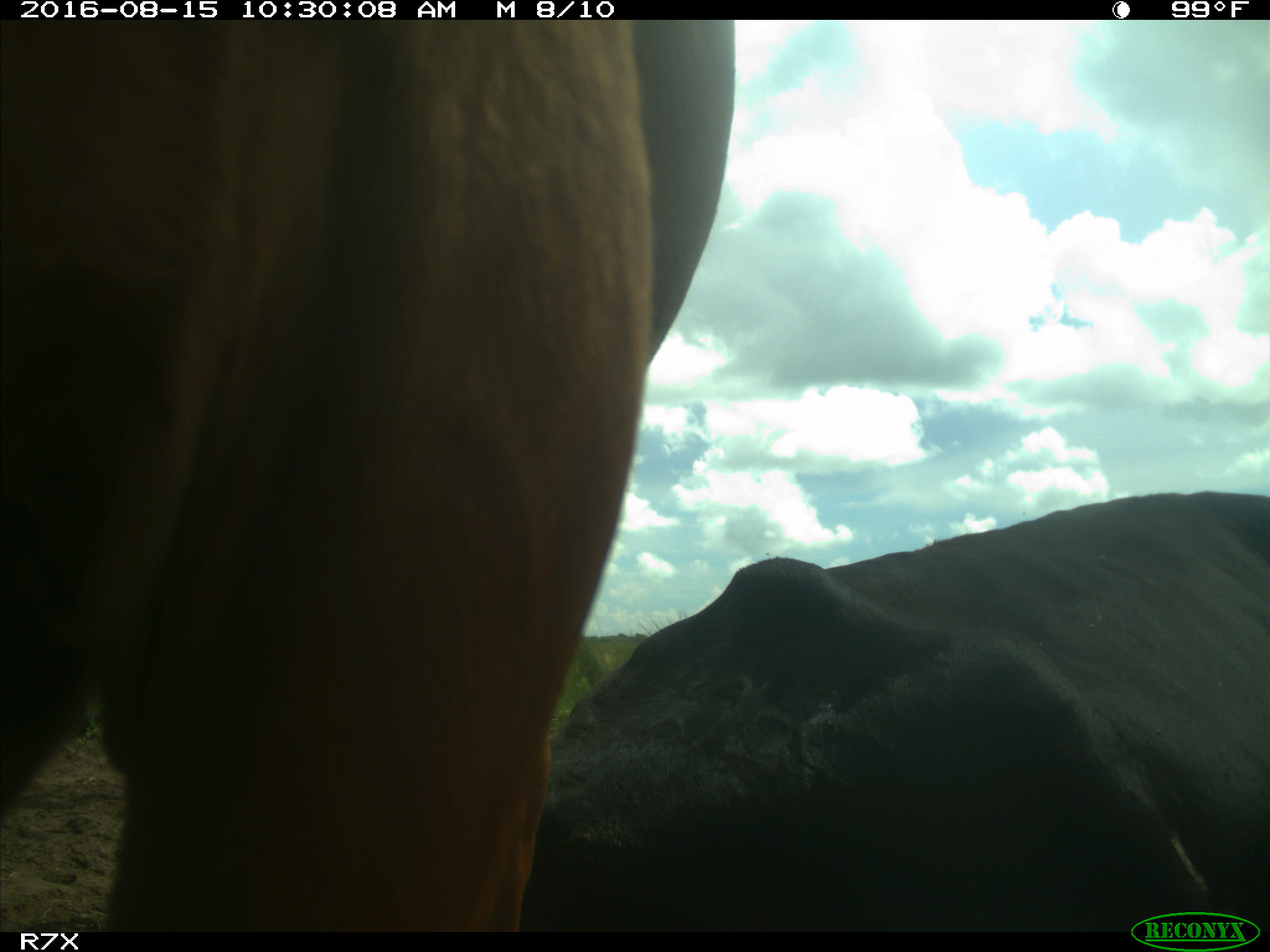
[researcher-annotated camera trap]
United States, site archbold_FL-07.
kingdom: Animalia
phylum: Chordata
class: Mammalia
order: Artiodactyla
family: Bovidae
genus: Bos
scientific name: Bos taurus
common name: domestic cow